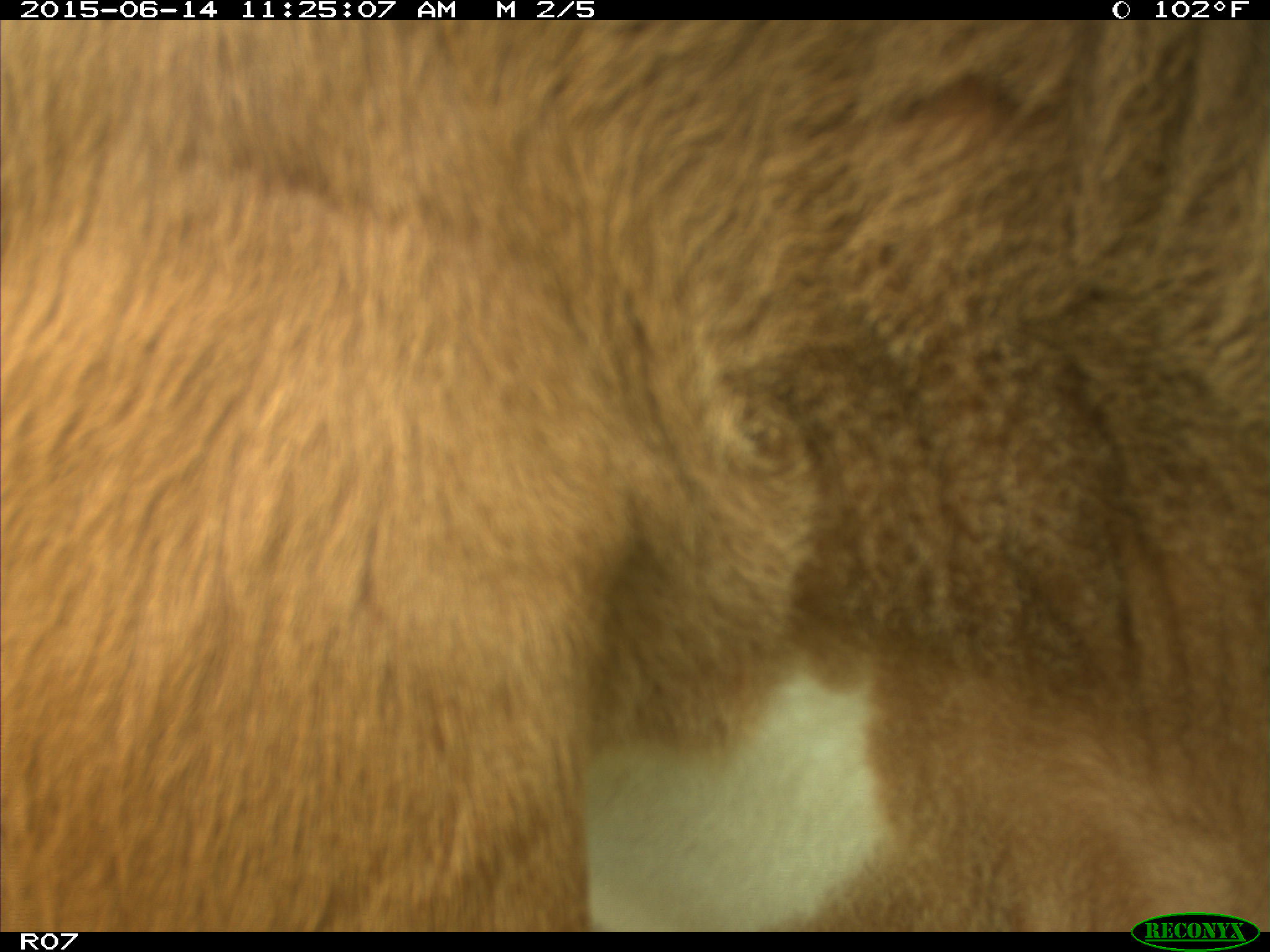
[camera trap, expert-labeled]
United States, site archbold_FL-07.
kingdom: Animalia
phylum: Chordata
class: Mammalia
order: Artiodactyla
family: Bovidae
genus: Bos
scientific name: Bos taurus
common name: domestic cow